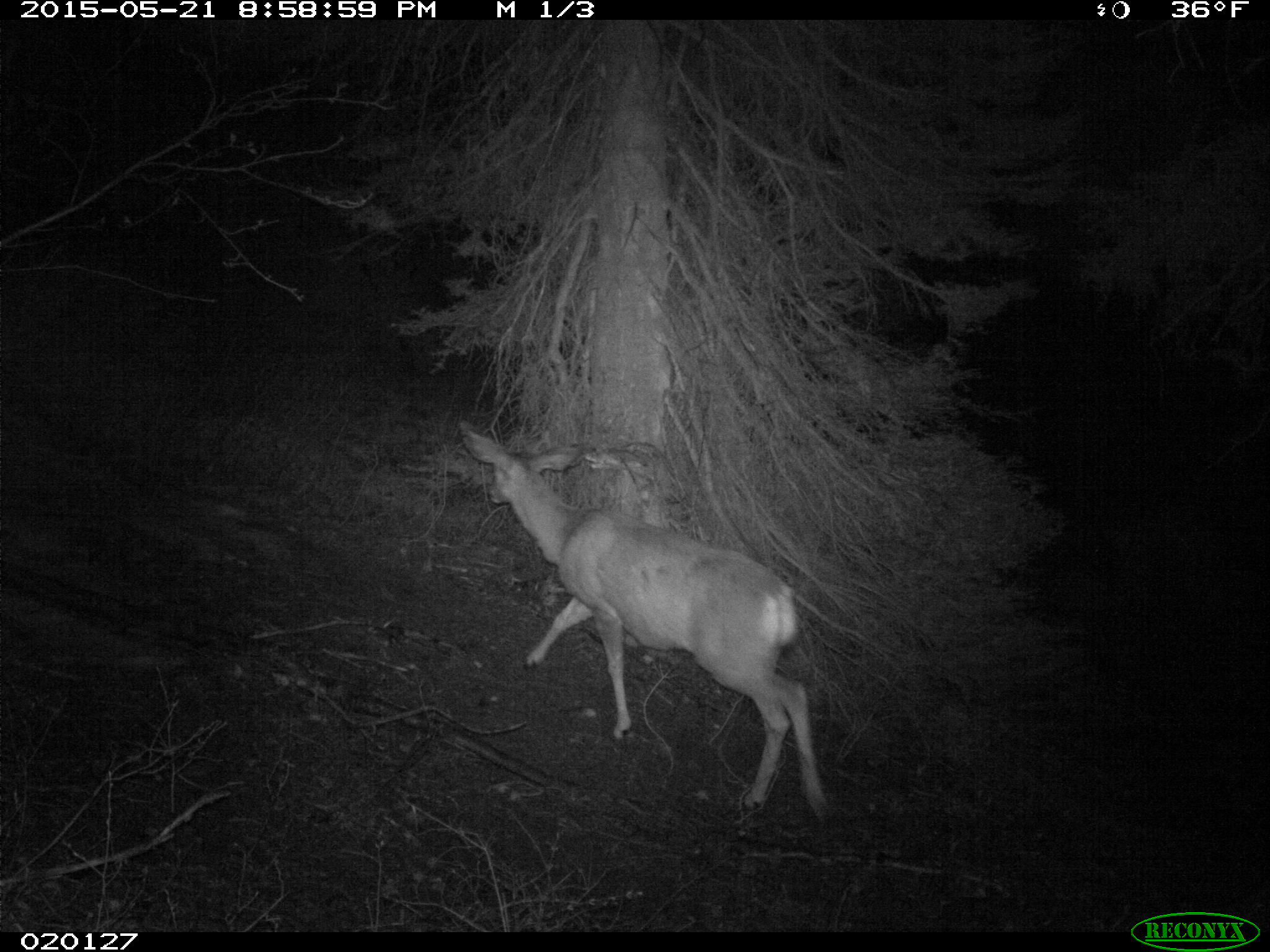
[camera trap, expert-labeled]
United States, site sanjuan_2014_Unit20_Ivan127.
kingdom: Animalia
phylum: Chordata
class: Mammalia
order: Artiodactyla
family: Cervidae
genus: Odocoileus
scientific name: Odocoileus hemionus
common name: mule deer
Odocoileus hemionus (mule deer).